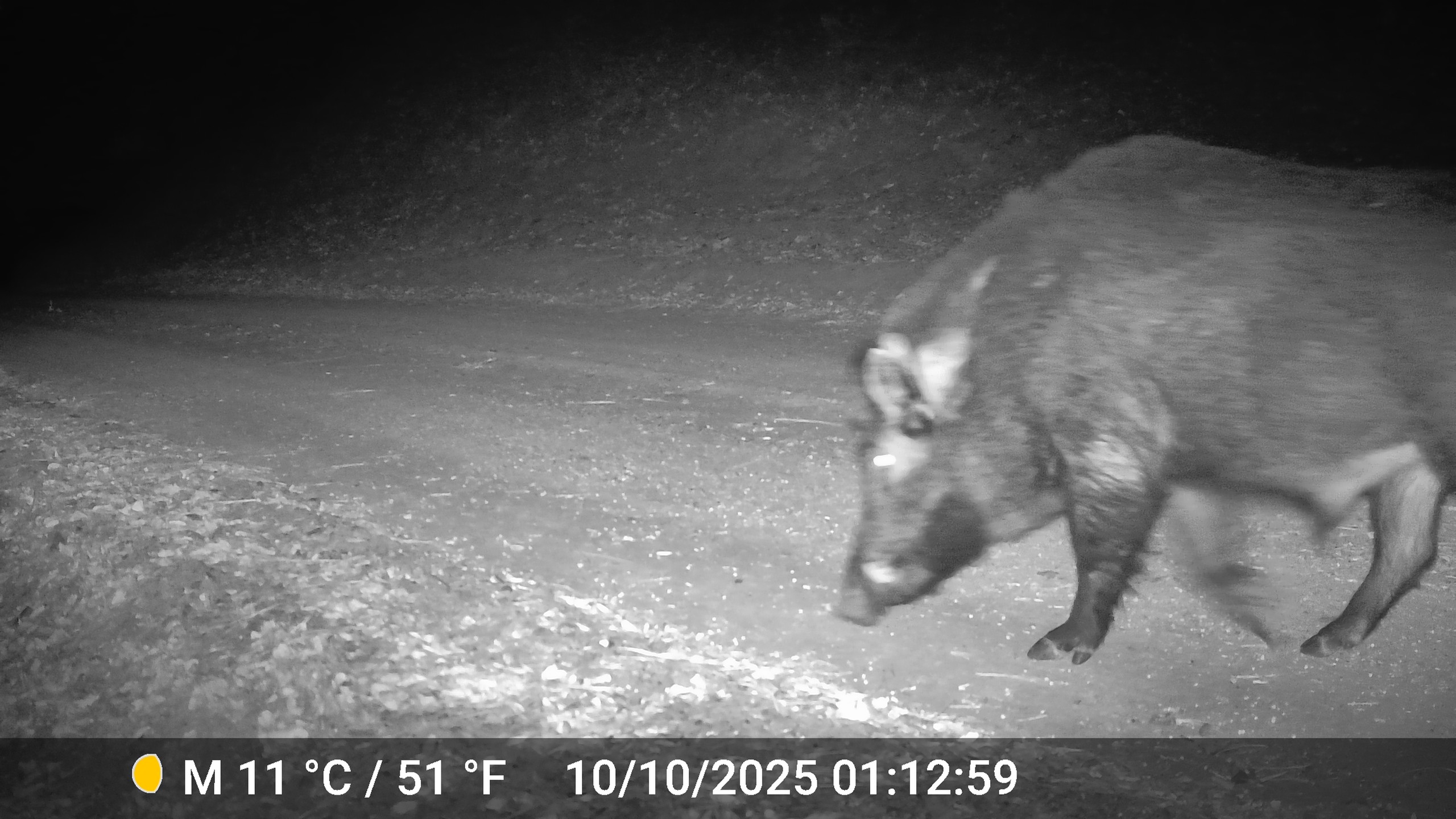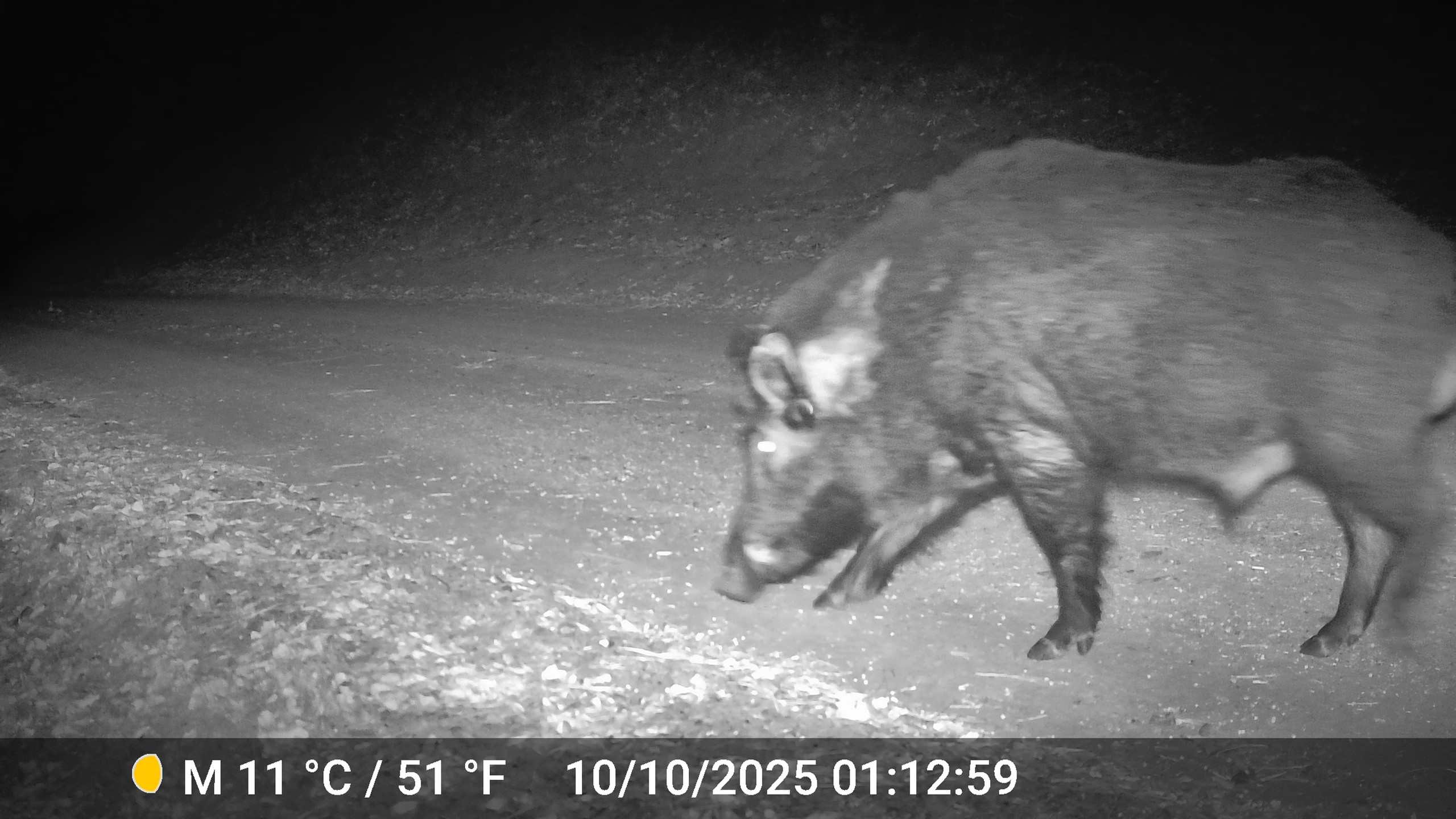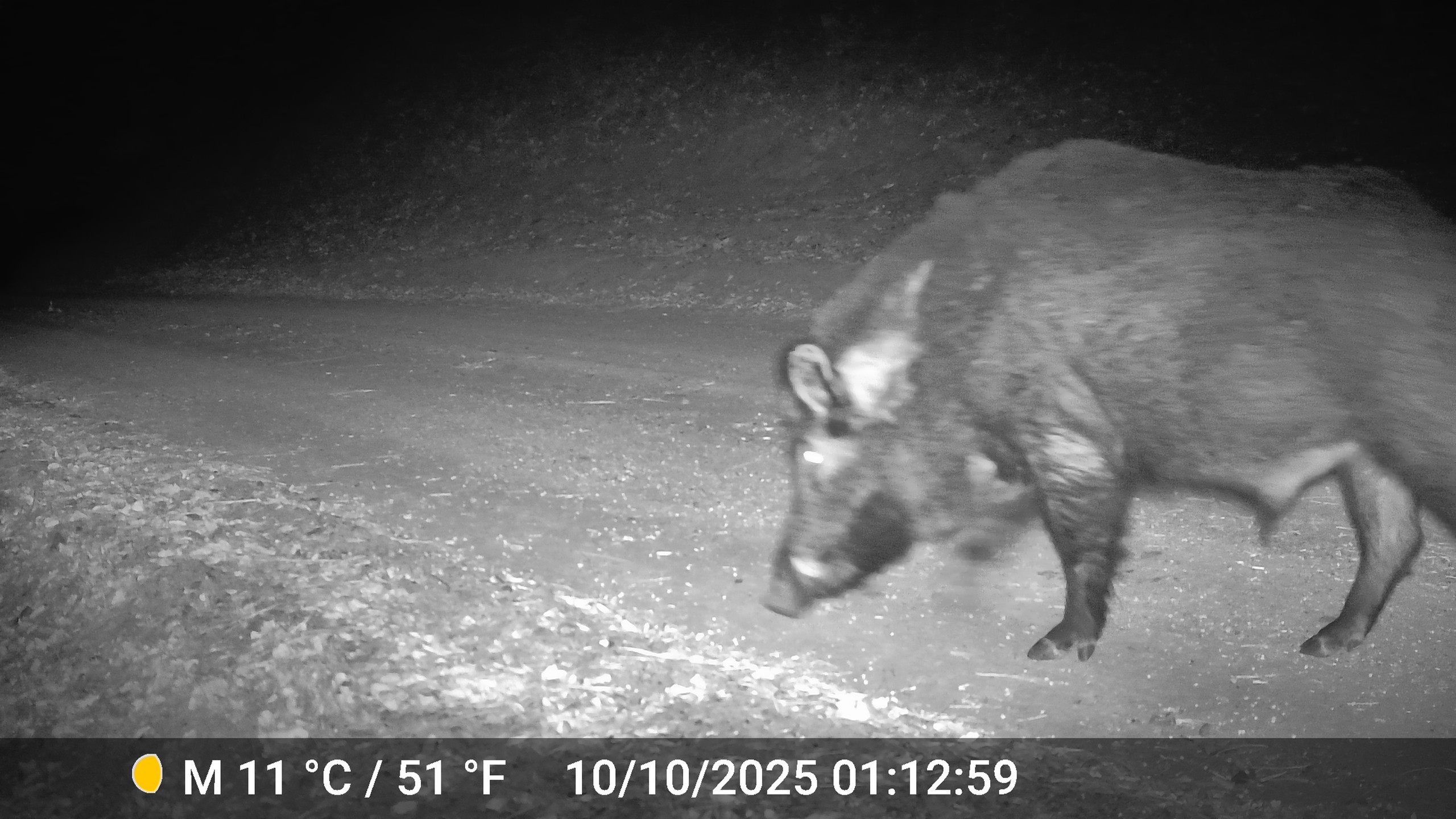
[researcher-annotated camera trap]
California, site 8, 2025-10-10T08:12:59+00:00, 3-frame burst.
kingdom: Animalia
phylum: Chordata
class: Mammalia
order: Artiodactyla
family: Suidae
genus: Sus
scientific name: Sus scrofa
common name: wild boar